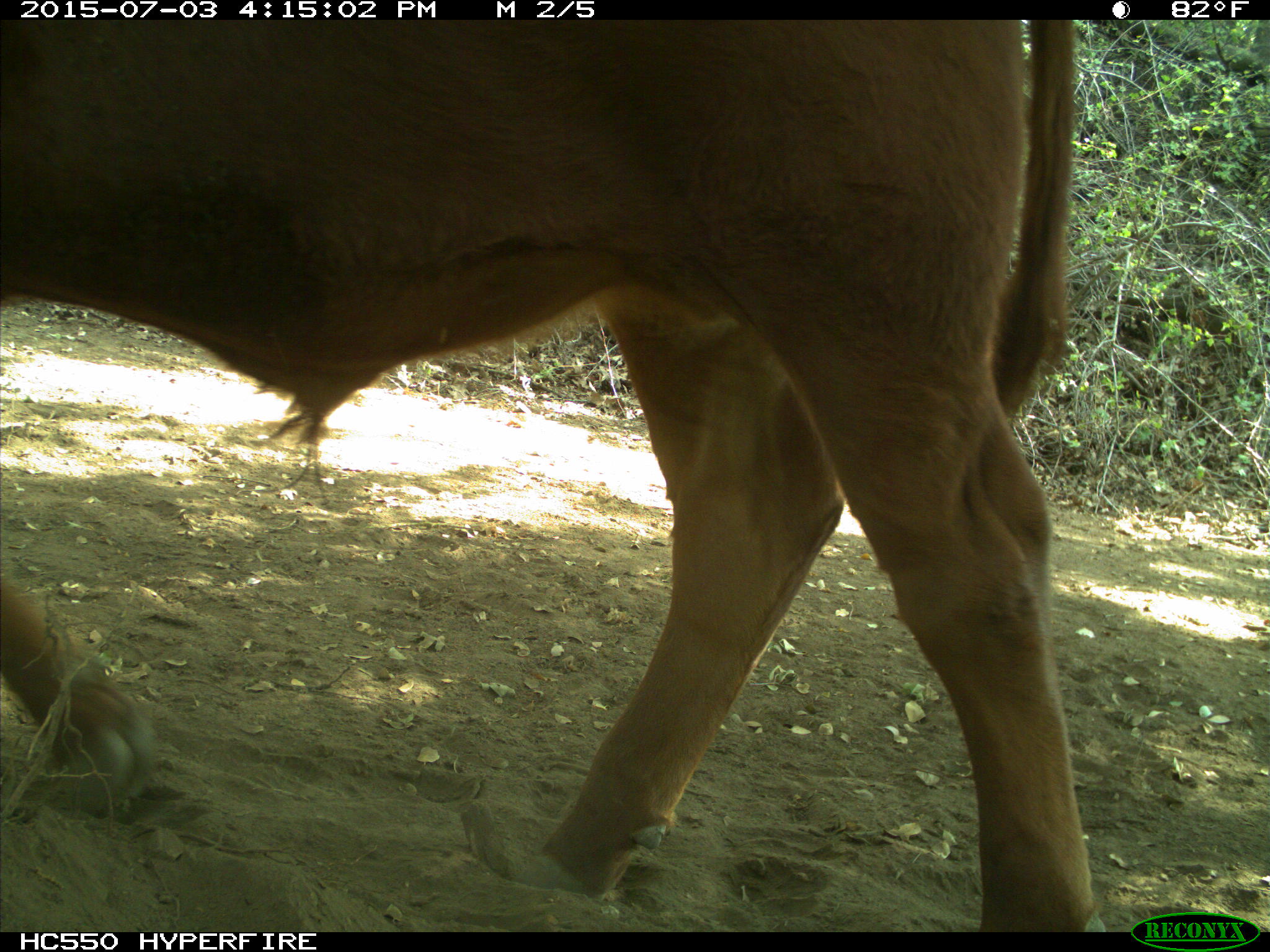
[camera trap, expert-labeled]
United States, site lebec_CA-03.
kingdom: Animalia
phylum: Chordata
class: Mammalia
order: Artiodactyla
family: Bovidae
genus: Bos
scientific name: Bos taurus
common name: domestic cow